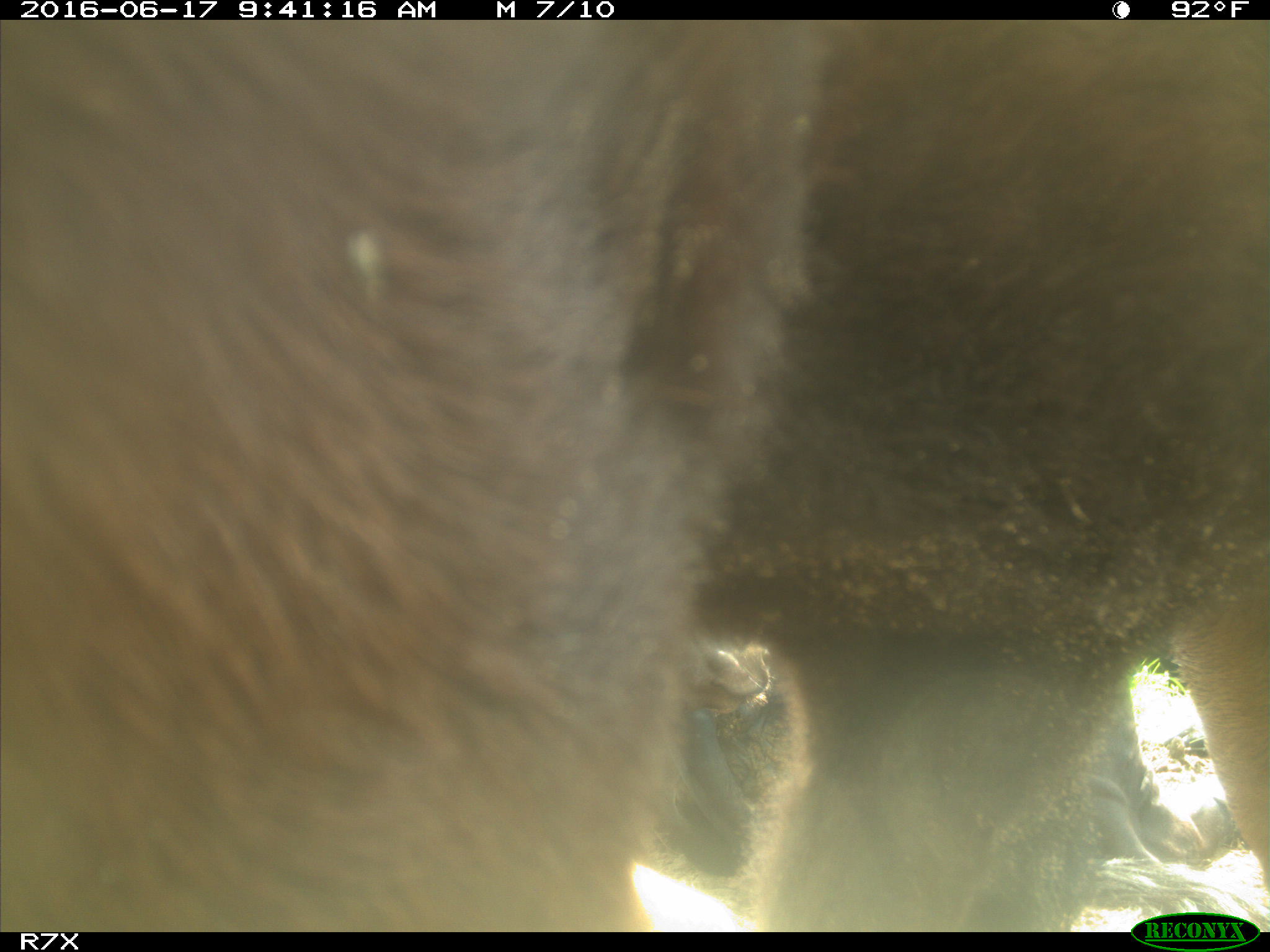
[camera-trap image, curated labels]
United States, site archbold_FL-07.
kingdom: Animalia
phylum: Chordata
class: Mammalia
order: Artiodactyla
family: Bovidae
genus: Bos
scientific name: Bos taurus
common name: domestic cow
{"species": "Bos taurus (domestic cow)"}